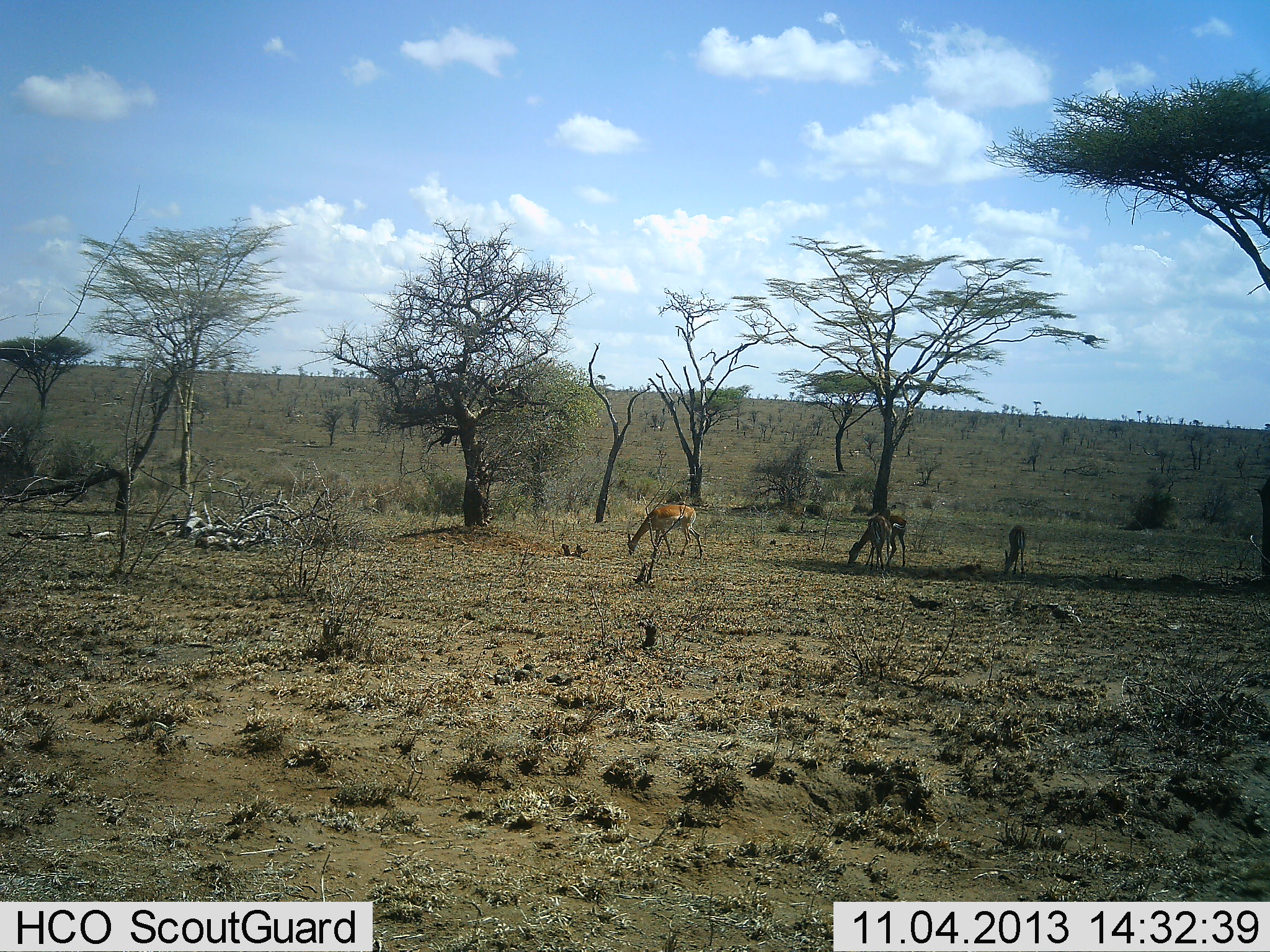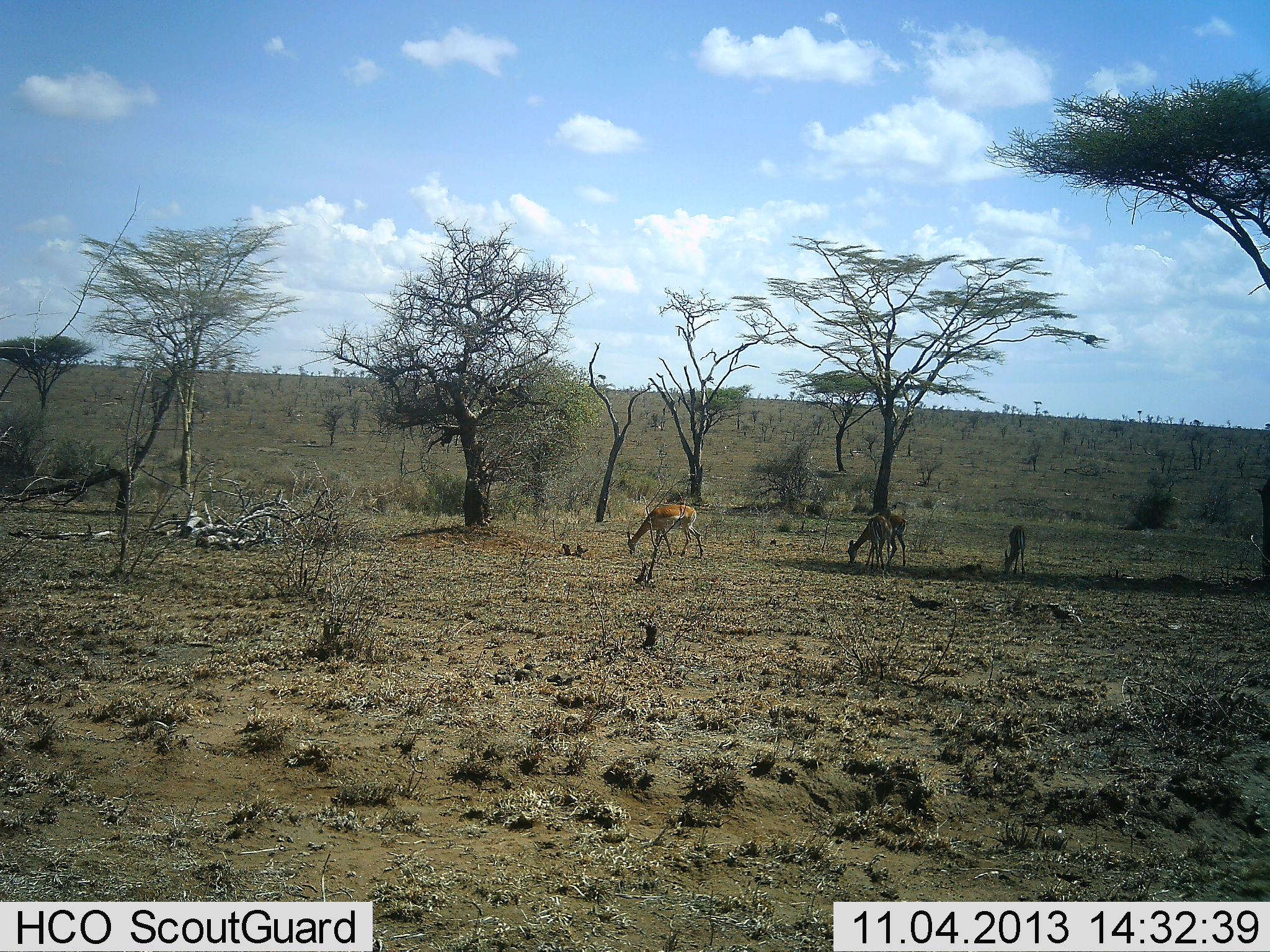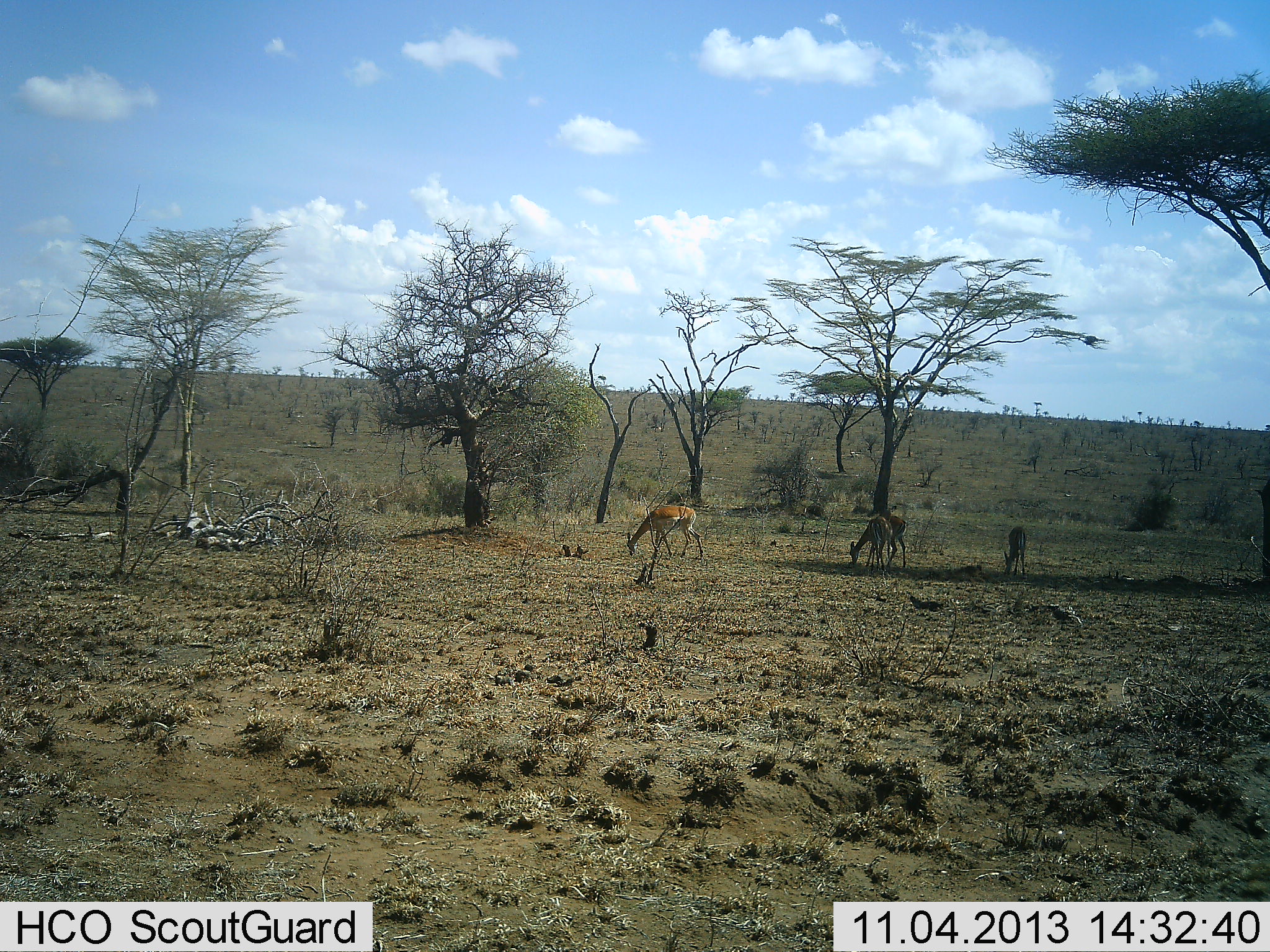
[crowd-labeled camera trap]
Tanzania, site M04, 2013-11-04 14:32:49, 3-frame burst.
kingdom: Animalia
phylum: Chordata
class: Mammalia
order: Artiodactyla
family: Bovidae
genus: Aepyceros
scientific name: Aepyceros melampus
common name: impala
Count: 3.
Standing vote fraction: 0%.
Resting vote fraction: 0%.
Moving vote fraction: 0%.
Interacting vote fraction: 0%.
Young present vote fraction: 10%.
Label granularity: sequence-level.